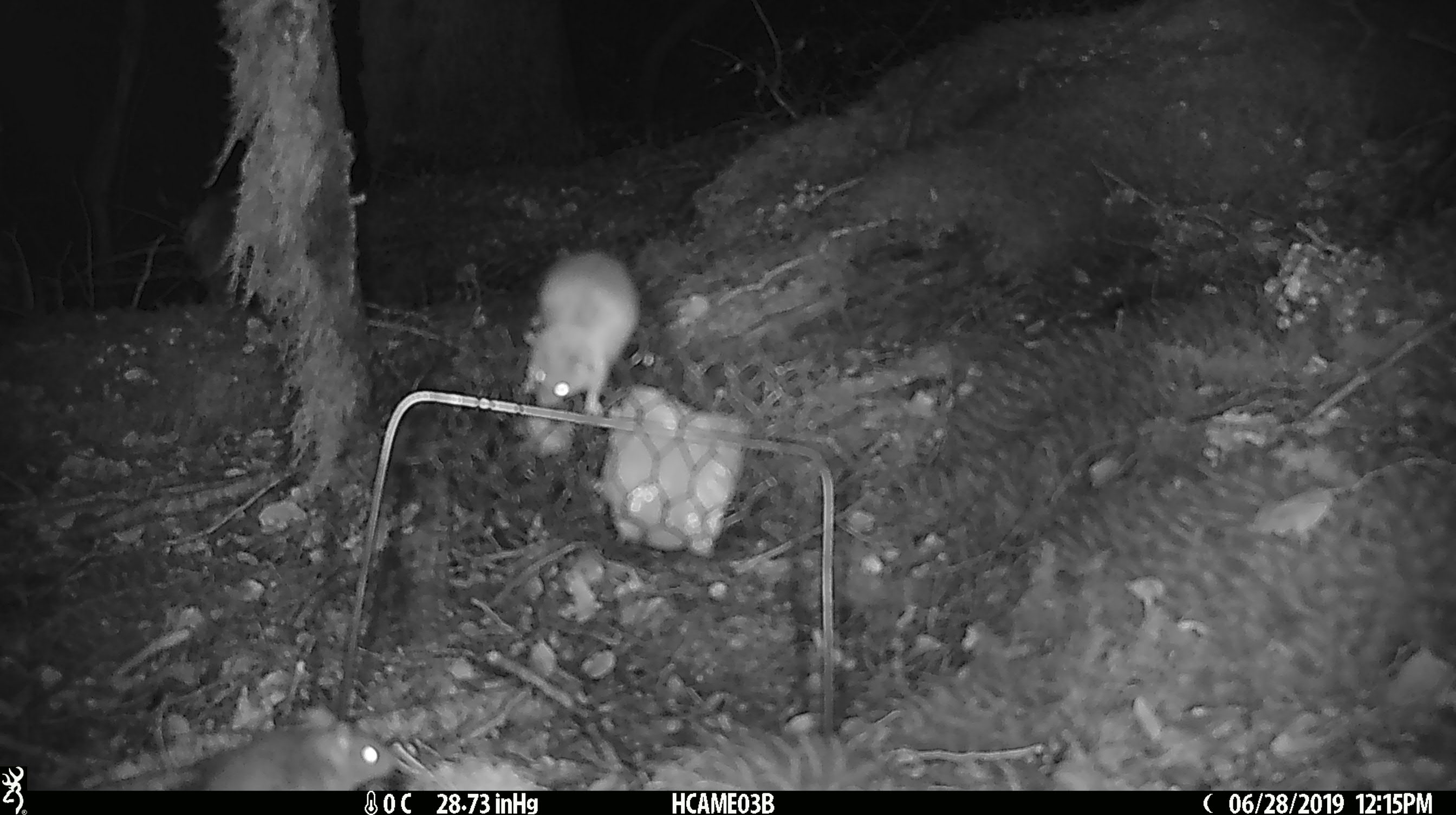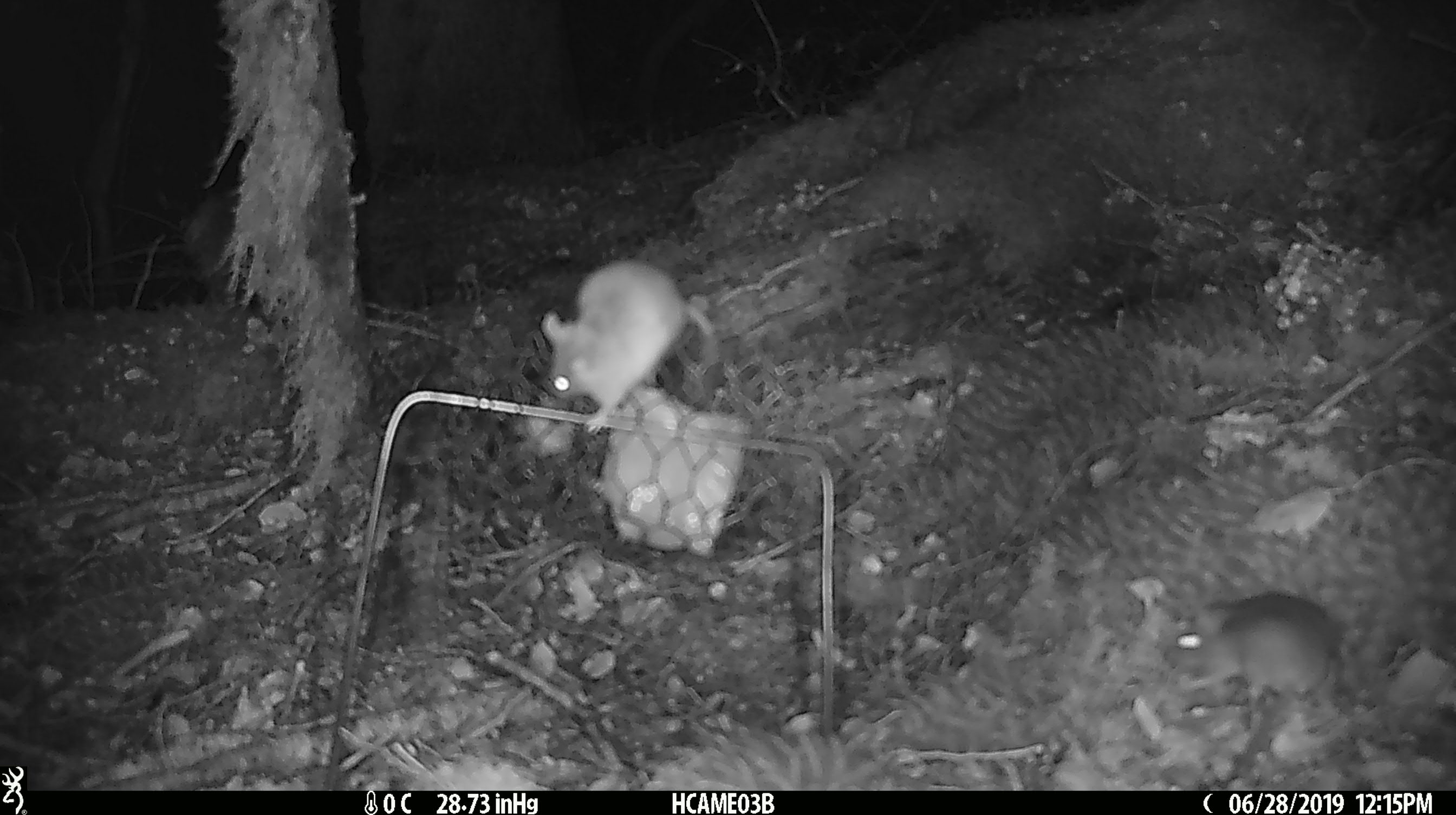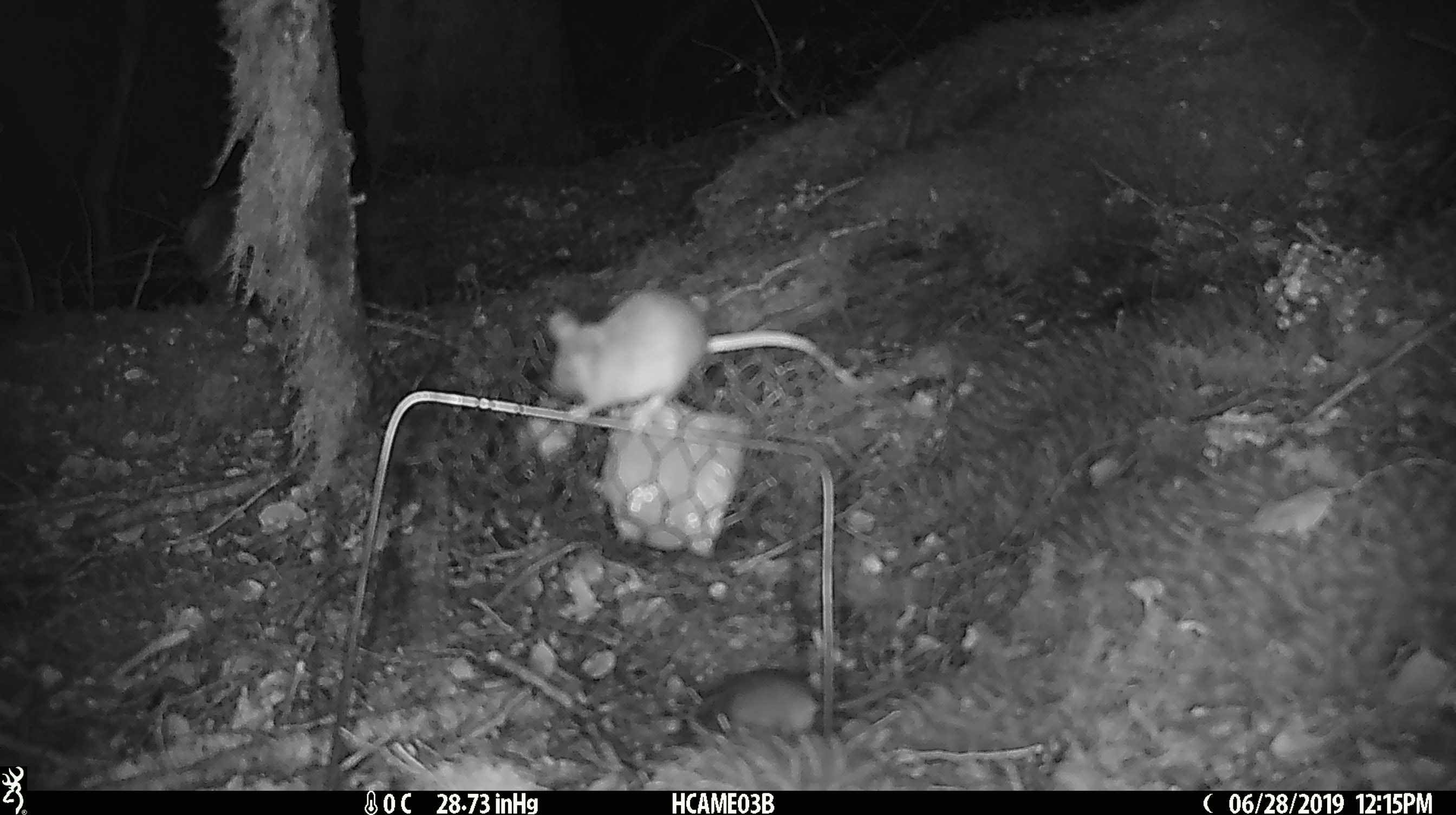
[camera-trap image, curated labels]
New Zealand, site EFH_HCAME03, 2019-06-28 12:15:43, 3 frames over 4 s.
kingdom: Animalia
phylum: Chordata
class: Mammalia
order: Rodentia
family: Muridae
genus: Mus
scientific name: Mus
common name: mouse